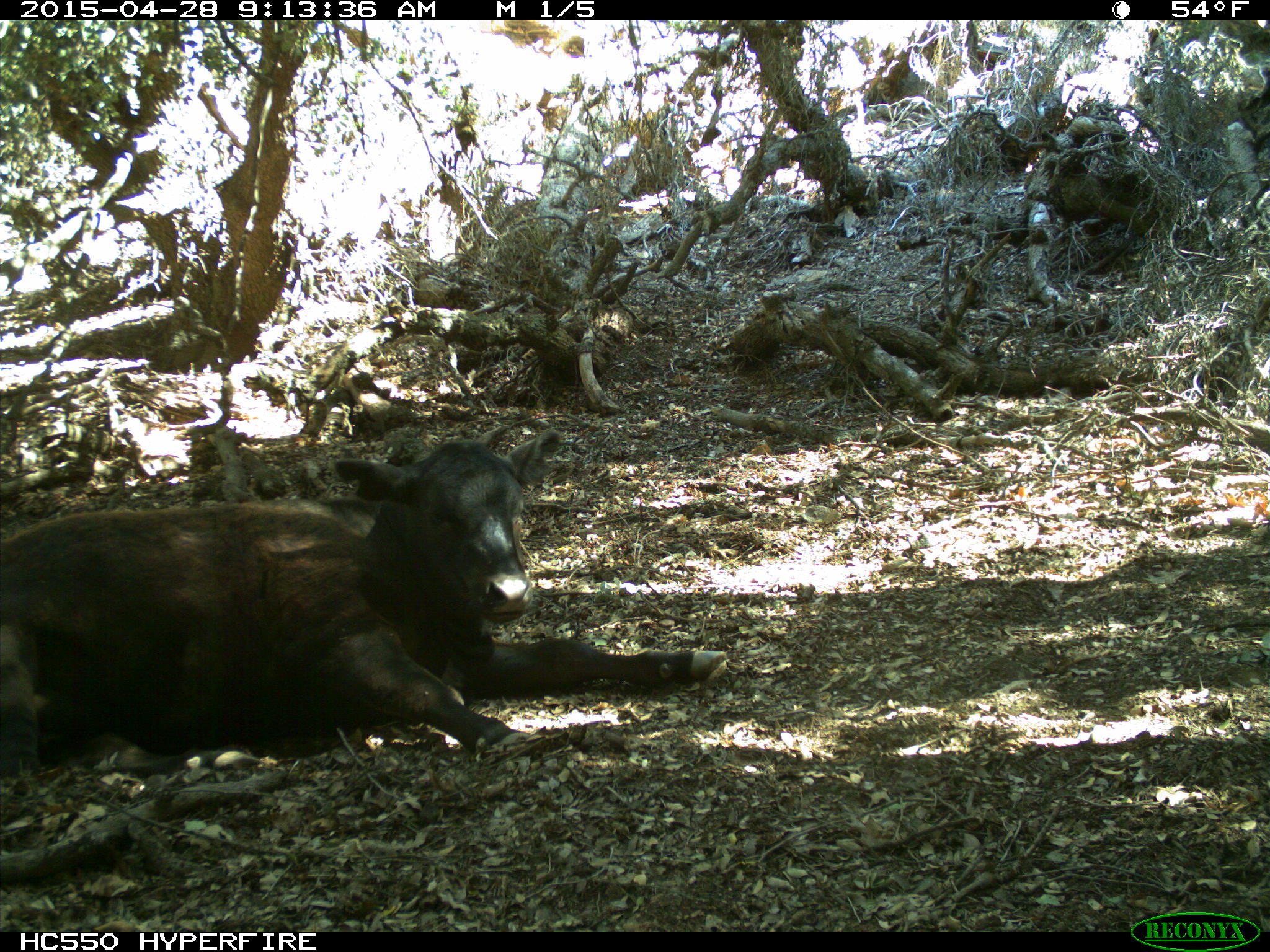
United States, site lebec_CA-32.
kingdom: Animalia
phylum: Chordata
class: Mammalia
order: Artiodactyla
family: Bovidae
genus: Bos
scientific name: Bos taurus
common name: domestic cow